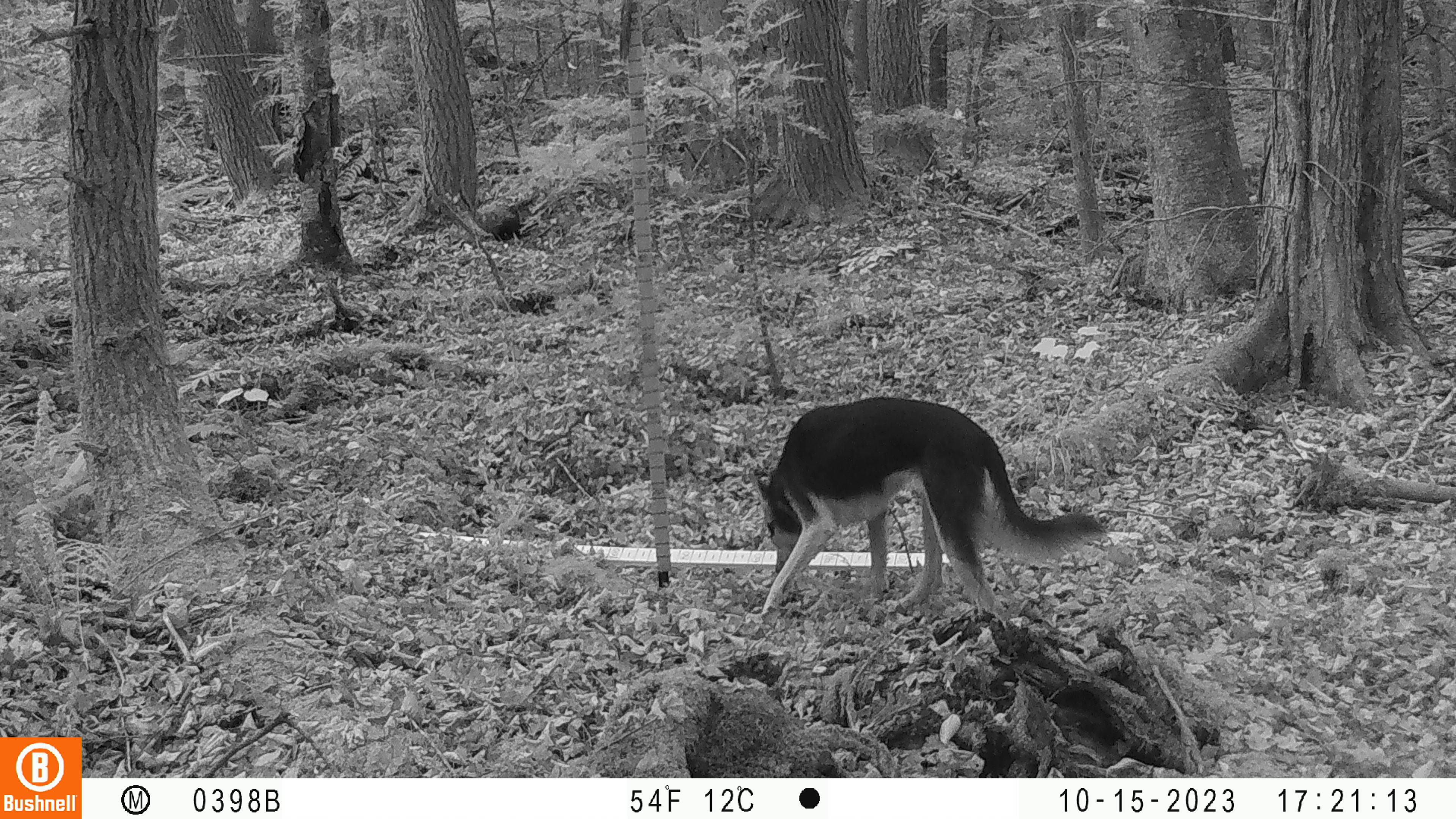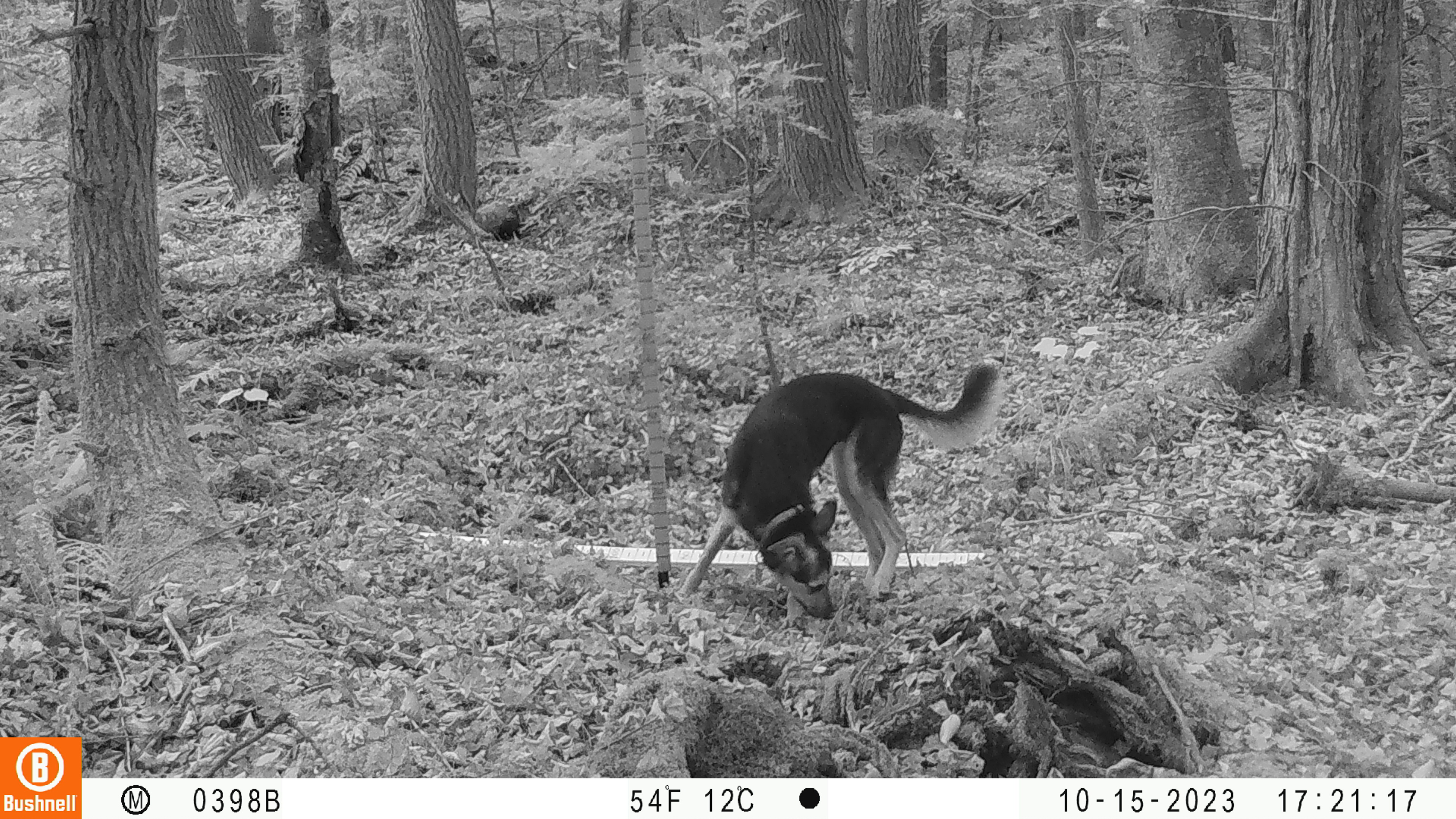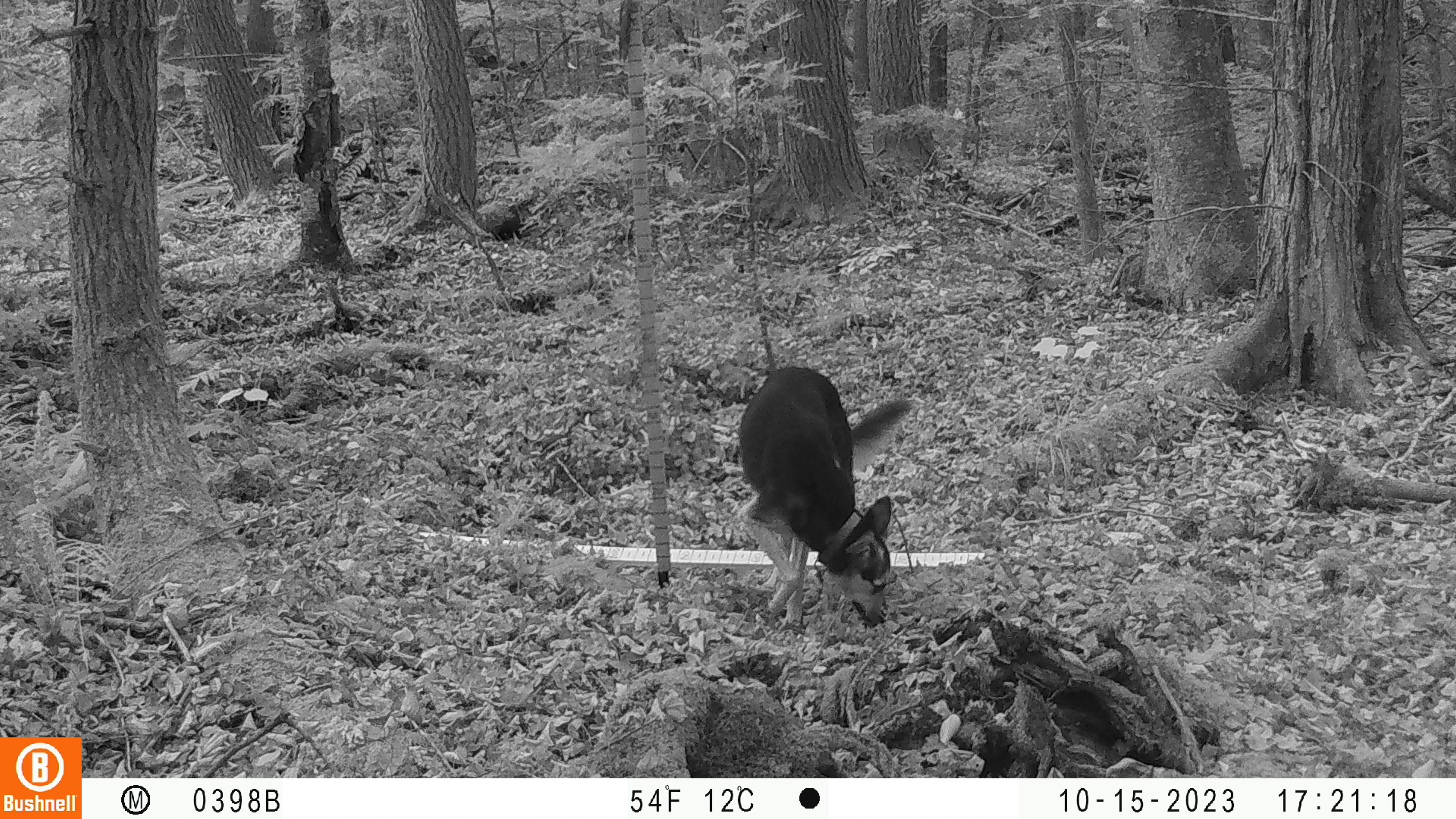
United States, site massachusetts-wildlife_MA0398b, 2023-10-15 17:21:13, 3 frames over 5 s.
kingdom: Animalia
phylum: Chordata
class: Mammalia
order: Carnivora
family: Canidae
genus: Canis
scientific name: Canis familiaris familiaris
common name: domestic dog